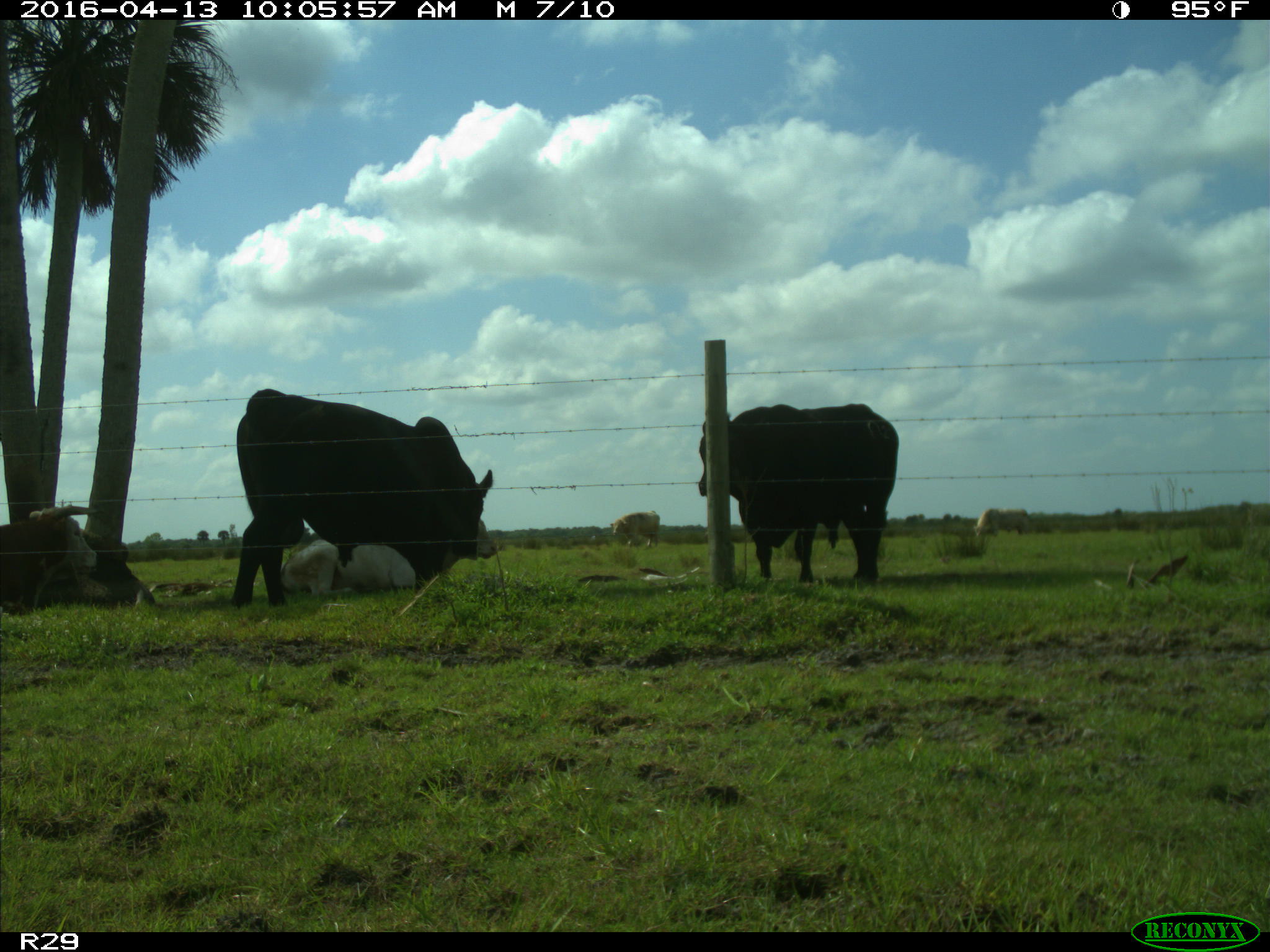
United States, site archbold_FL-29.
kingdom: Animalia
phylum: Chordata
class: Mammalia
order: Artiodactyla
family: Bovidae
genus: Bos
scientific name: Bos taurus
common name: domestic cow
Bos taurus (domestic cow).